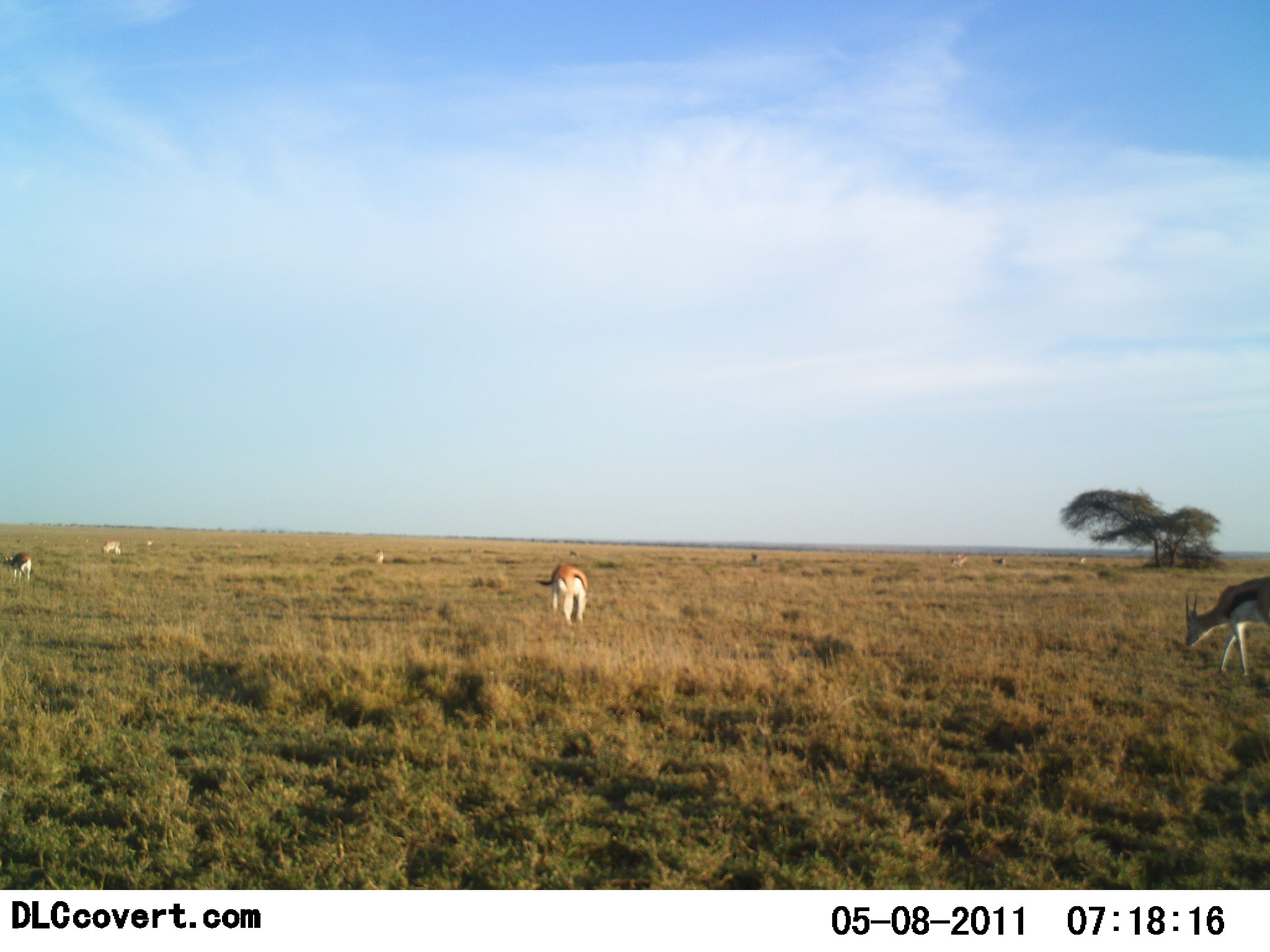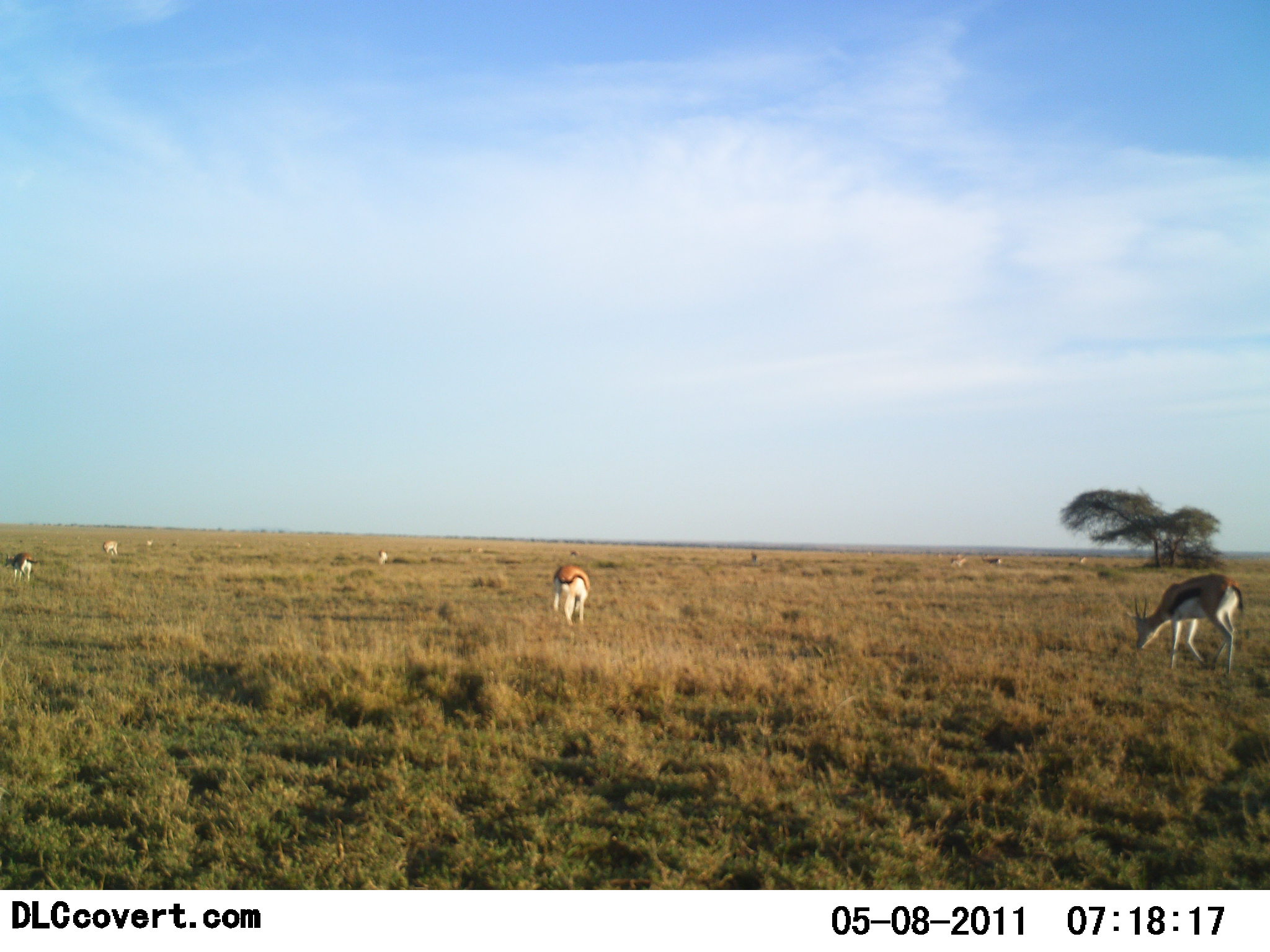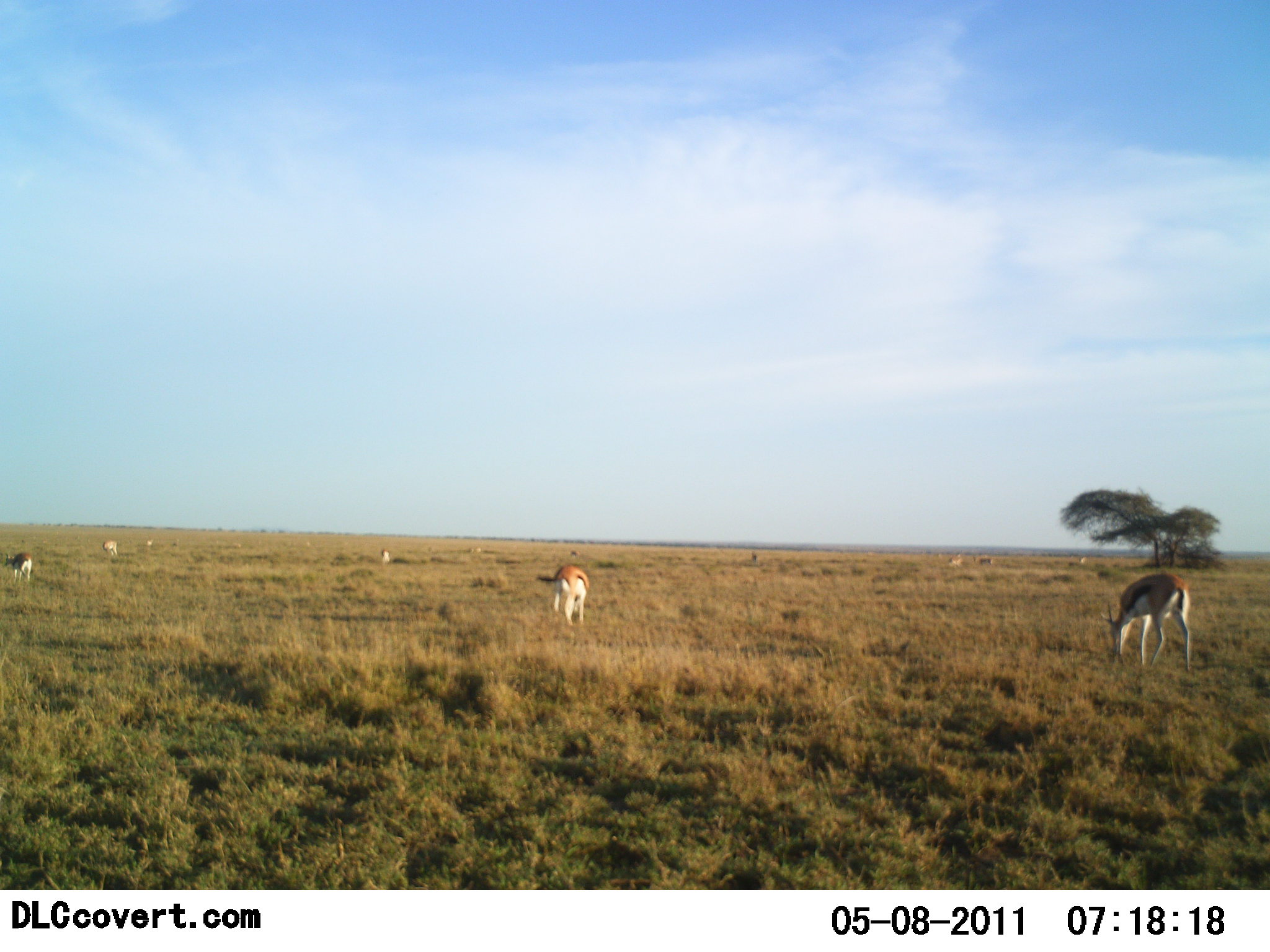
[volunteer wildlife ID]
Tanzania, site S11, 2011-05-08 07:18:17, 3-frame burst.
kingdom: Animalia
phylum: Chordata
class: Mammalia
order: Artiodactyla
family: Bovidae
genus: Eudorcas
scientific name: Eudorcas thomsonii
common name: thomson's gazelle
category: gazellethomsons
Gazellethomsons (thomson's gazelle) (Eudorcas thomsonii), count 9. Behavior (volunteer vote fractions): standing 50%, resting 0%, moving 0%, interacting 0%. Young present (vote fraction): 0%. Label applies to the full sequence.